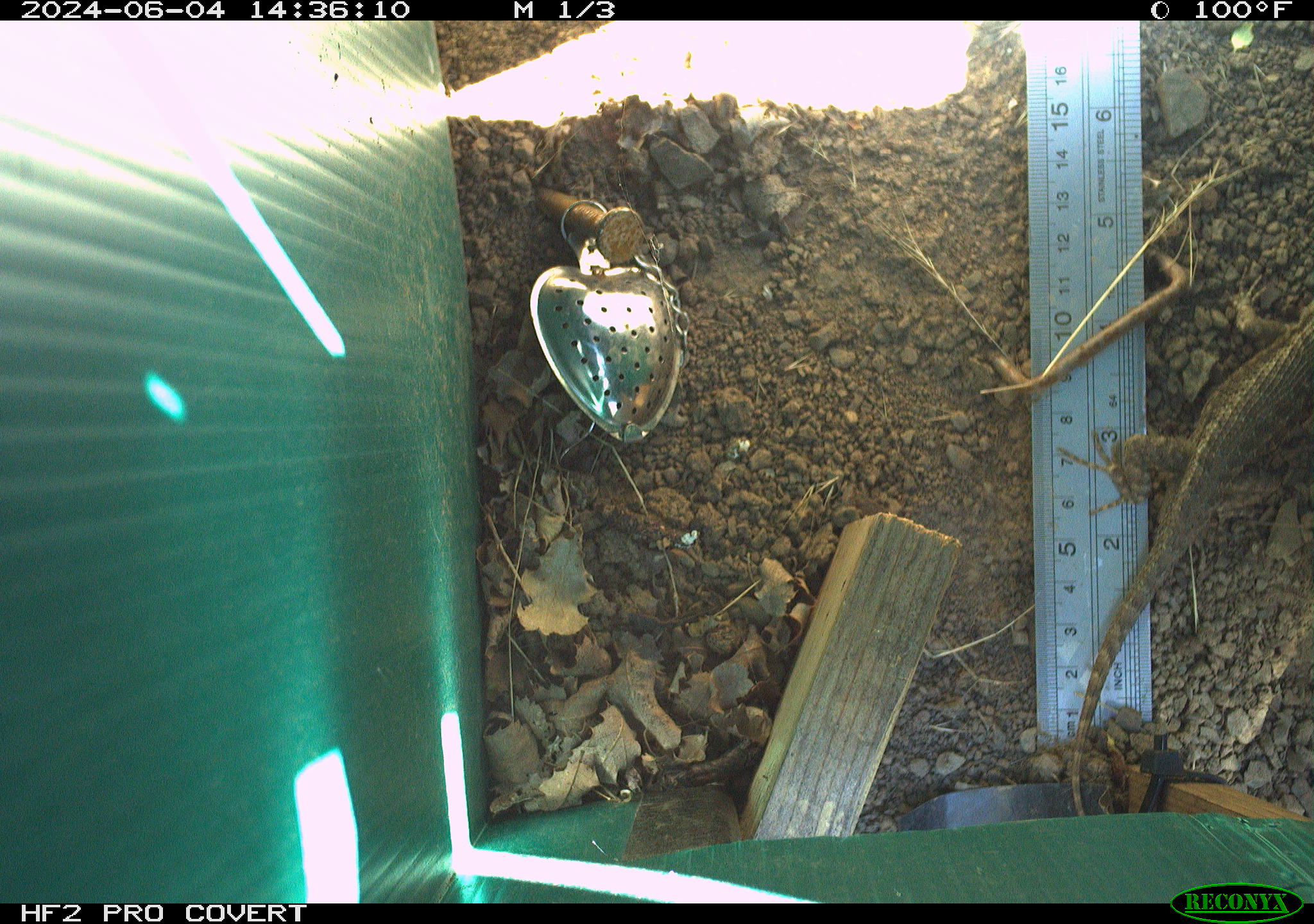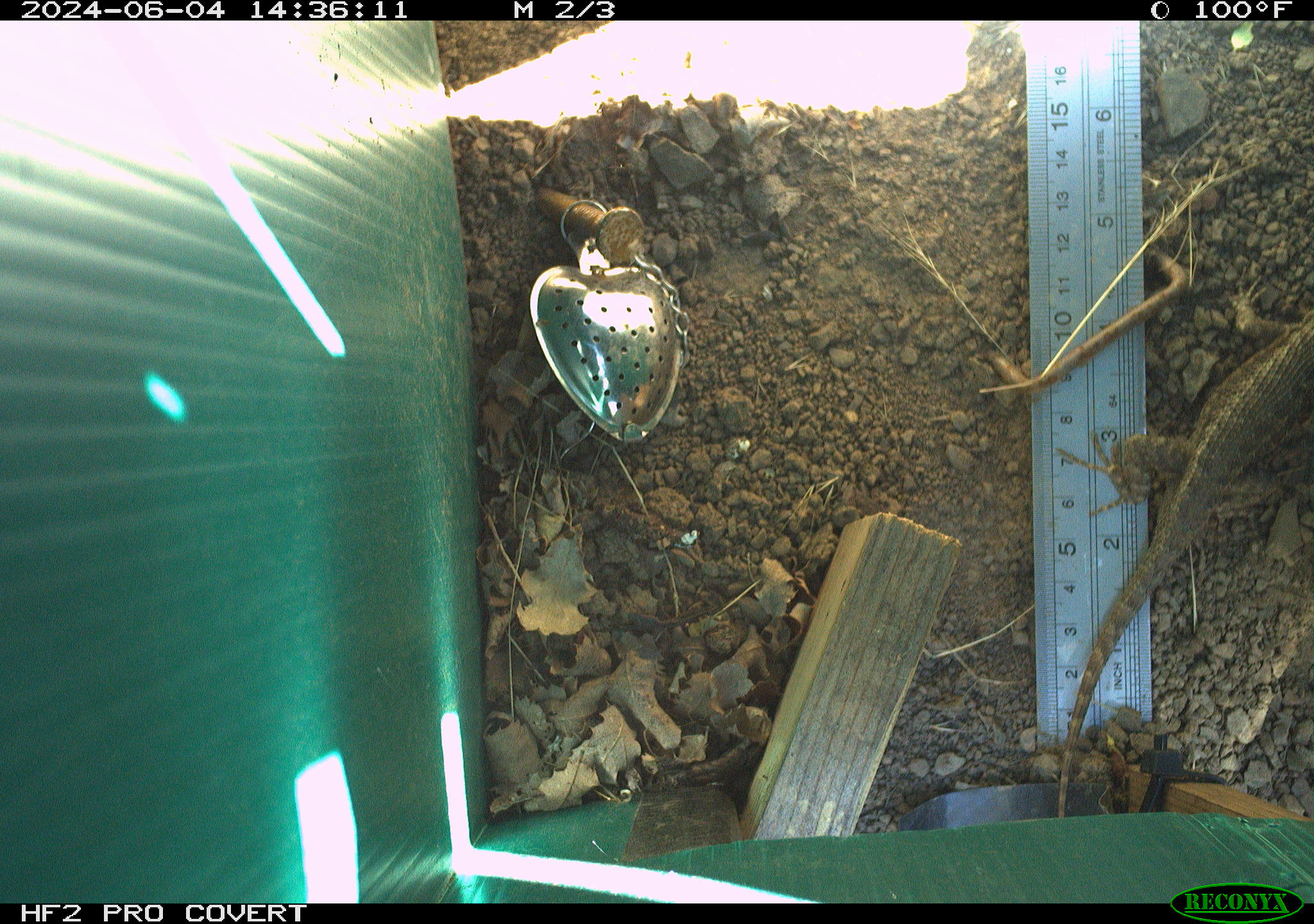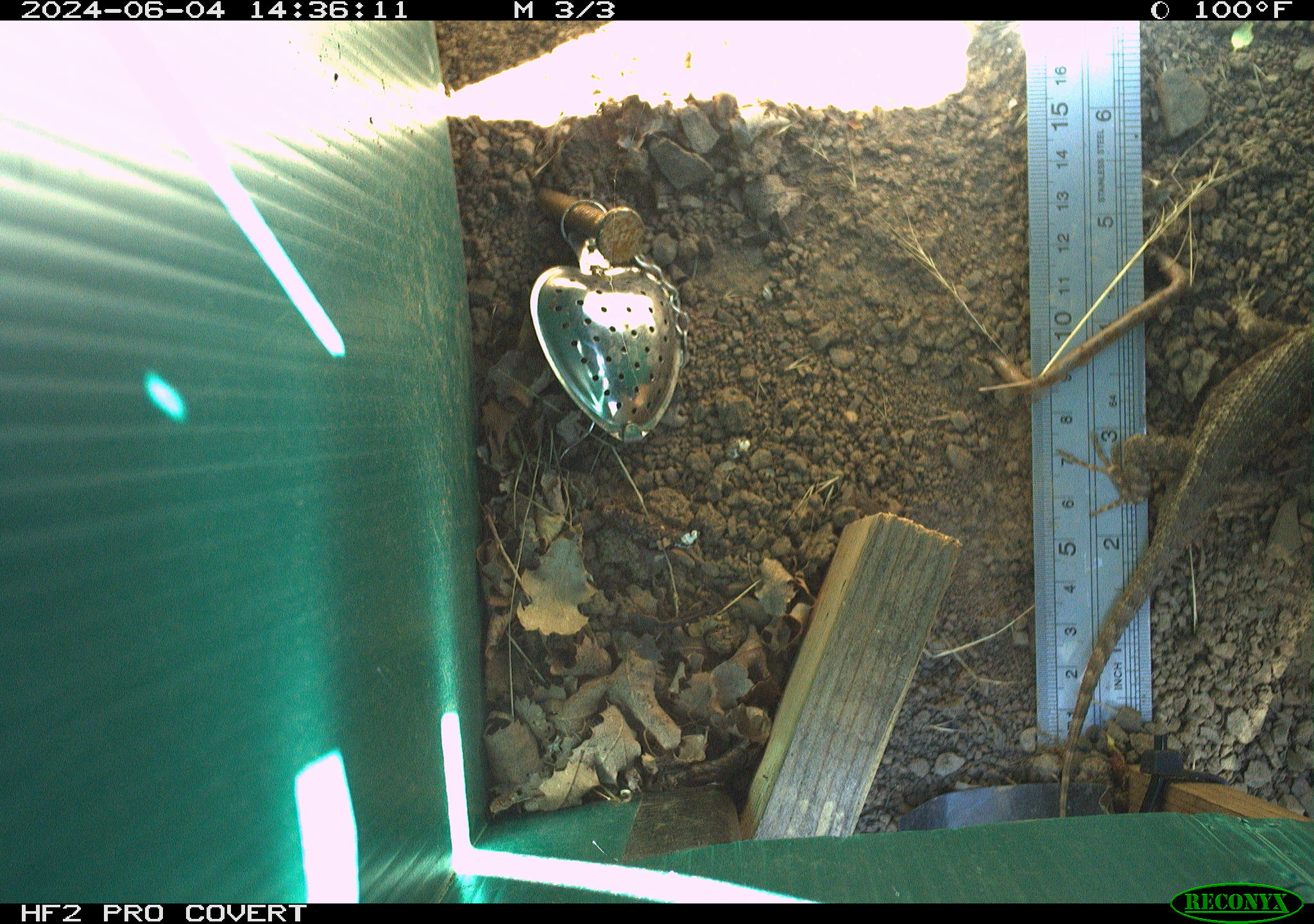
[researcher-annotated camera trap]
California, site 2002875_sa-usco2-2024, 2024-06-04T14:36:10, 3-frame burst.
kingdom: Animalia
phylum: Chordata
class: Reptilia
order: Squamata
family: Phrynosomatidae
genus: Sceloporus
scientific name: Sceloporus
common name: spiny lizards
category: sceloporus species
Sceloporus species (spiny lizards) (Sceloporus).